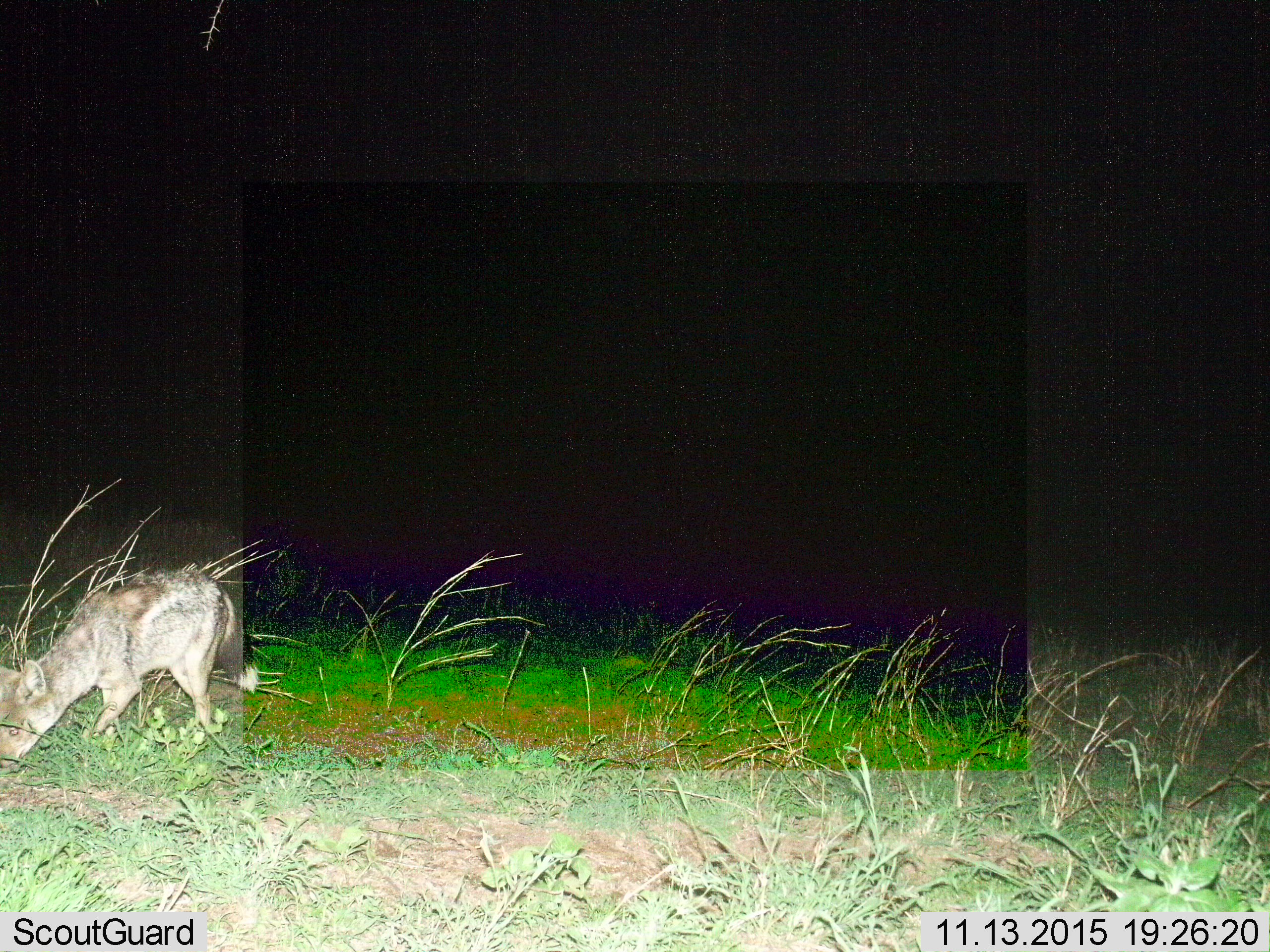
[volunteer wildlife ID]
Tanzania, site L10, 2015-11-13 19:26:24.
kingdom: Animalia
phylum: Chordata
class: Mammalia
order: Carnivora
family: Canidae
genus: Lupulella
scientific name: Lupulella mesomelas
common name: black-backed jackal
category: jackal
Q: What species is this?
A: Jackal (black-backed jackal) (Lupulella mesomelas).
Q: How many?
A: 1.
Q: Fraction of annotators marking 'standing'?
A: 67%.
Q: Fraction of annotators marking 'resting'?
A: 0%.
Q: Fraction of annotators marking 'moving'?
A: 33%.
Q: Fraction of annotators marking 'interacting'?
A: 0%.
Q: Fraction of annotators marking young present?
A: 17%.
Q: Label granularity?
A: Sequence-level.